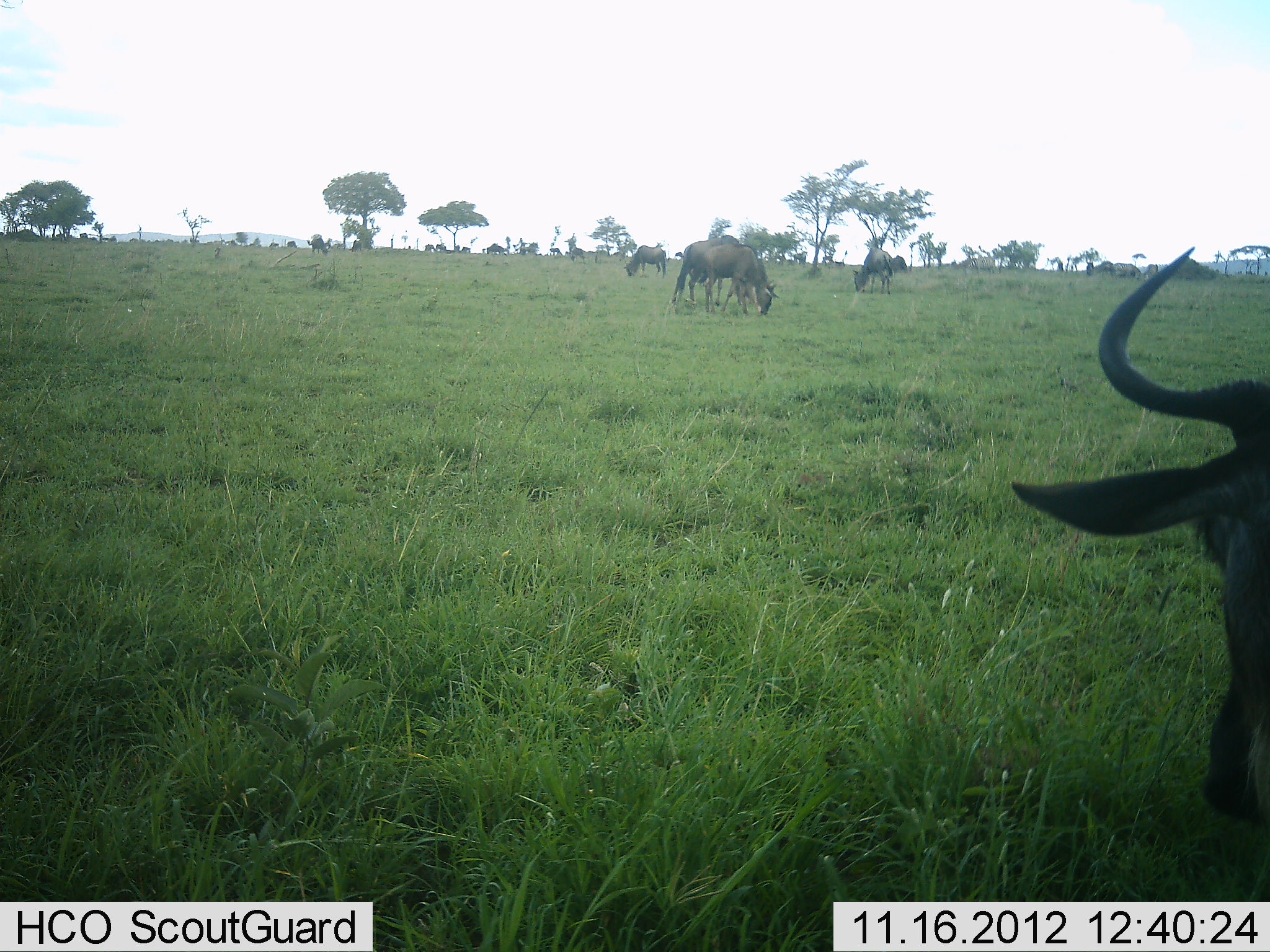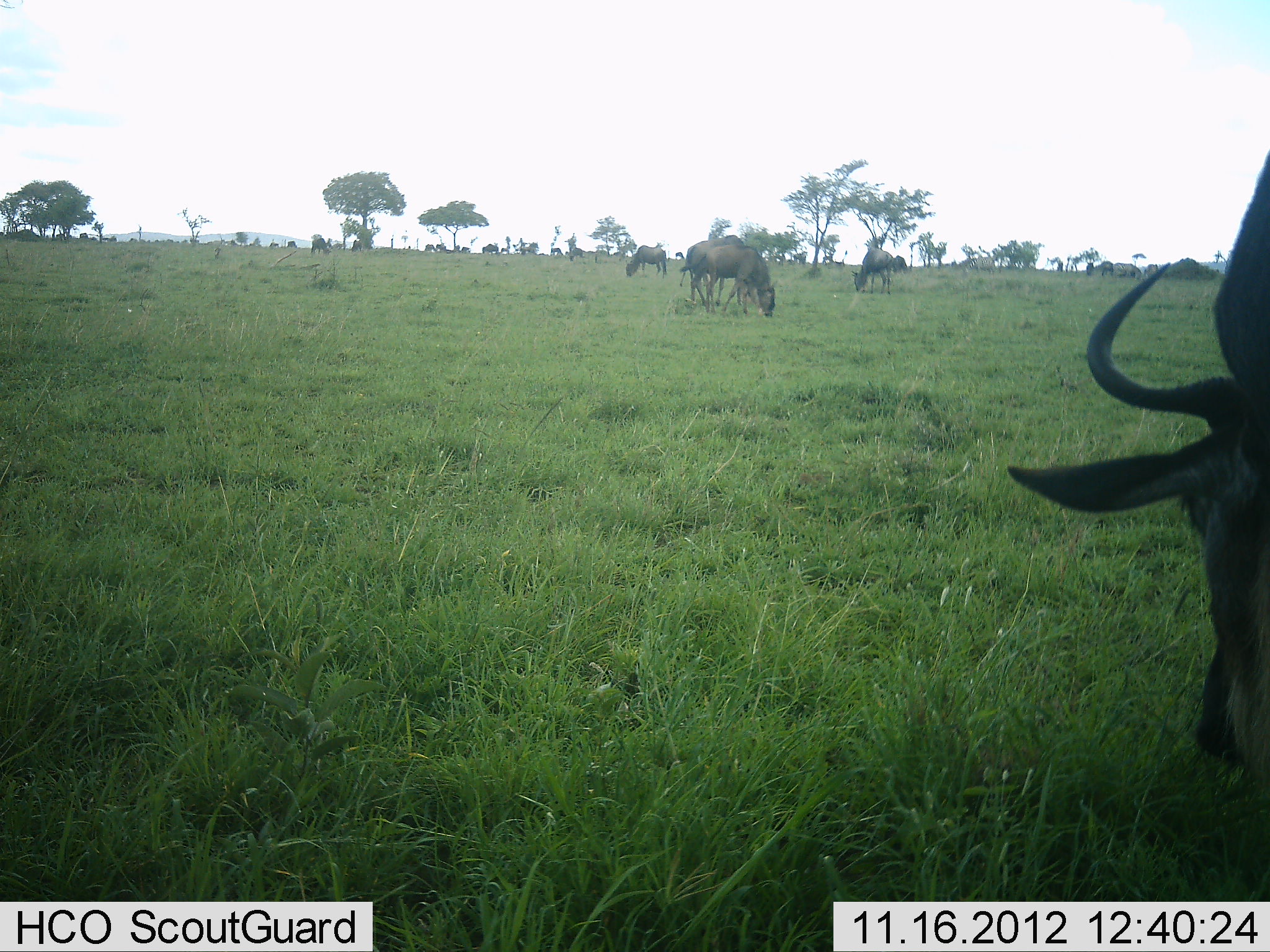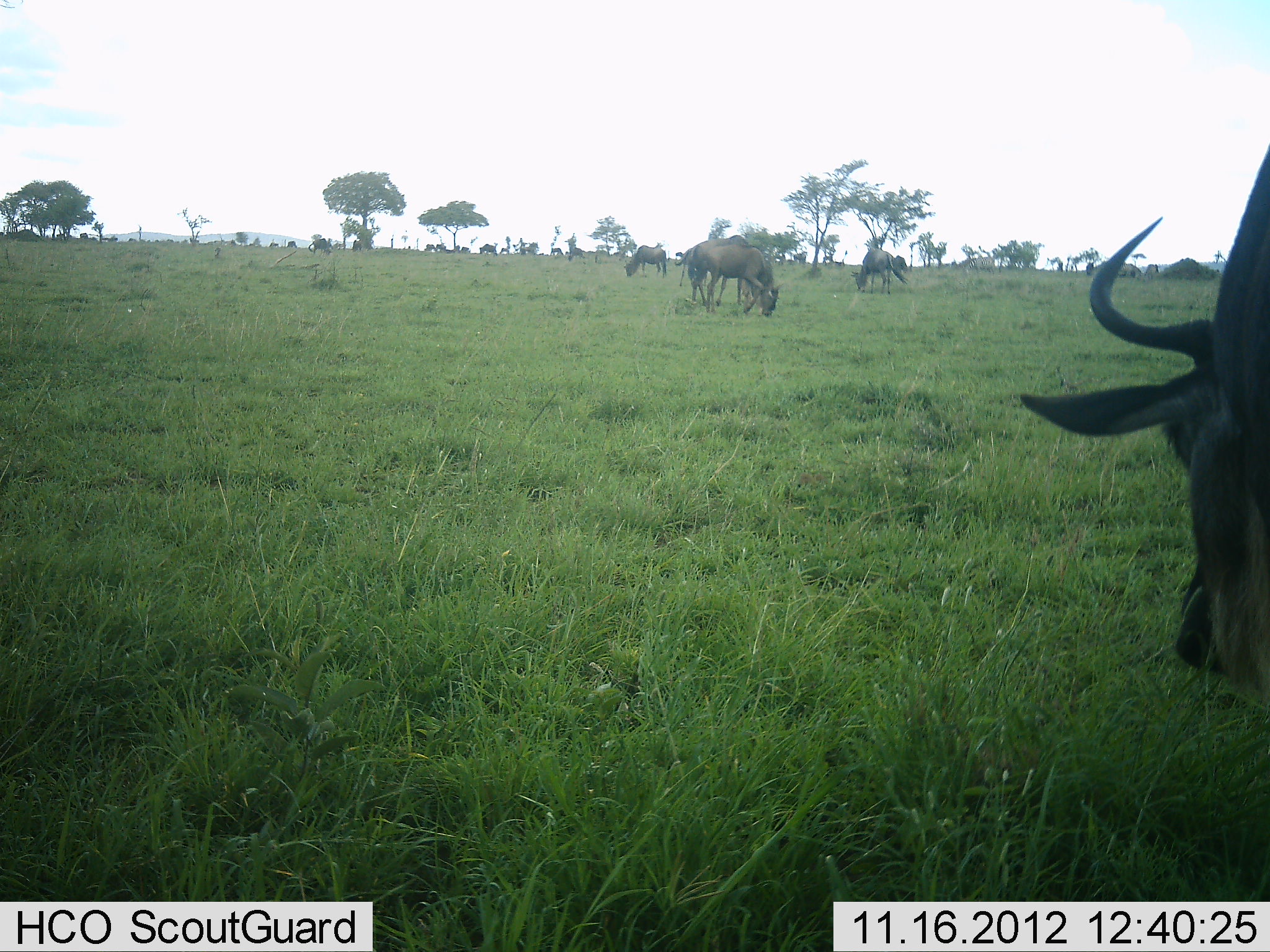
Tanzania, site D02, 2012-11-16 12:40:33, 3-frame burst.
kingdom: Animalia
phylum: Chordata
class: Mammalia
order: Artiodactyla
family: Bovidae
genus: Connochaetes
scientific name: Connochaetes taurinus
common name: blue wildebeest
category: wildebeest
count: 11-50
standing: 30%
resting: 0%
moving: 10%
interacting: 0%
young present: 0%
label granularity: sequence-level